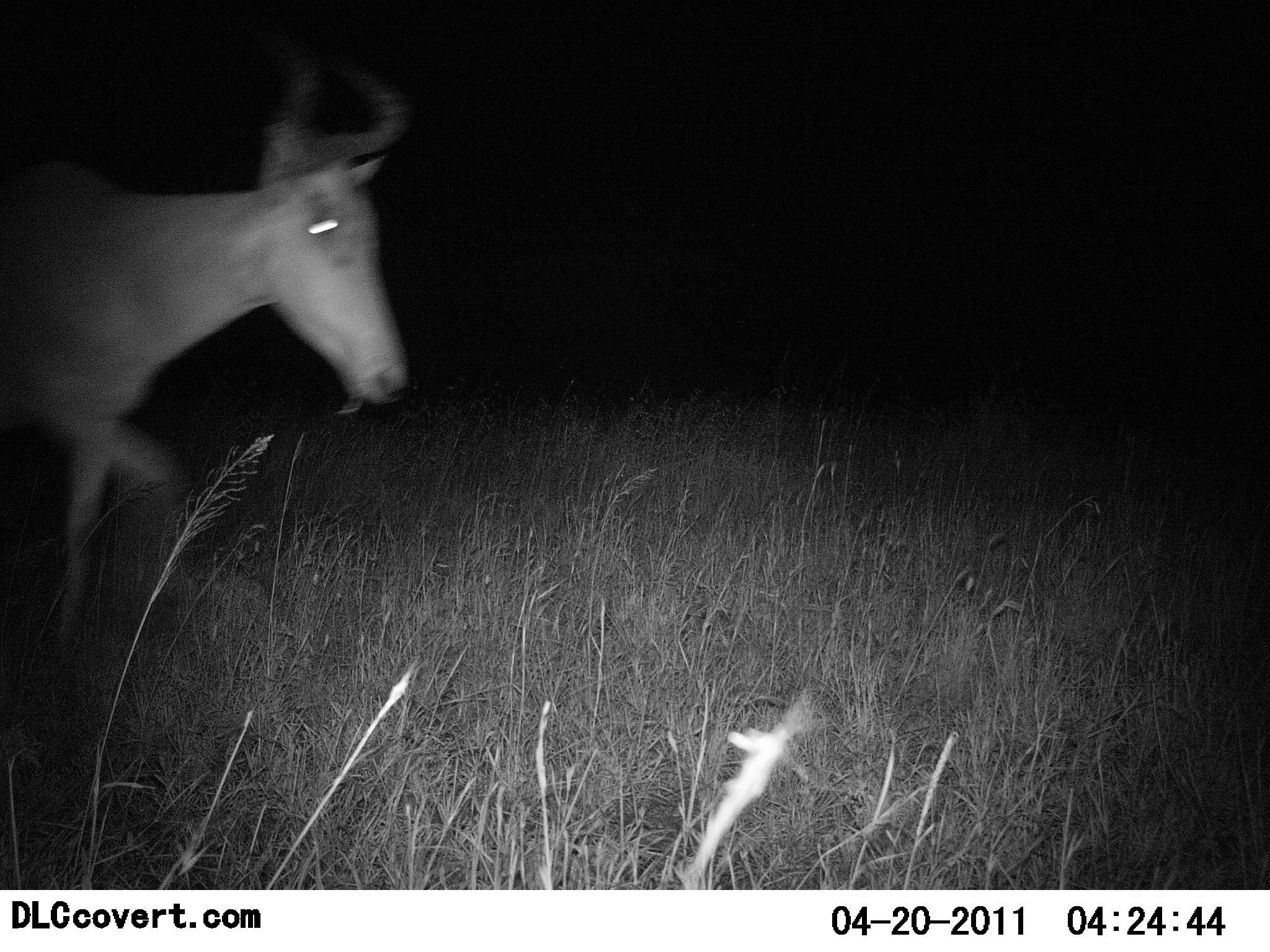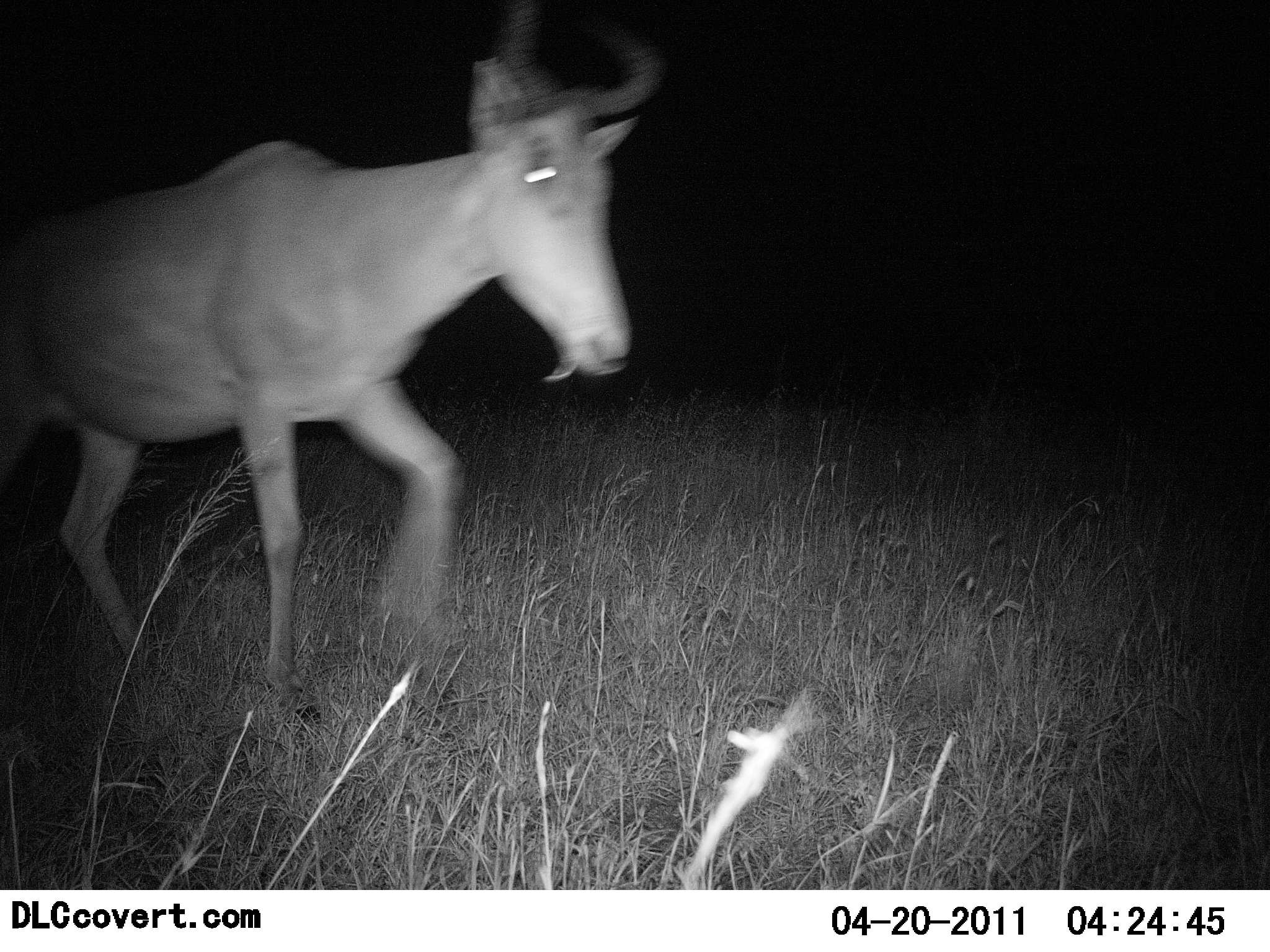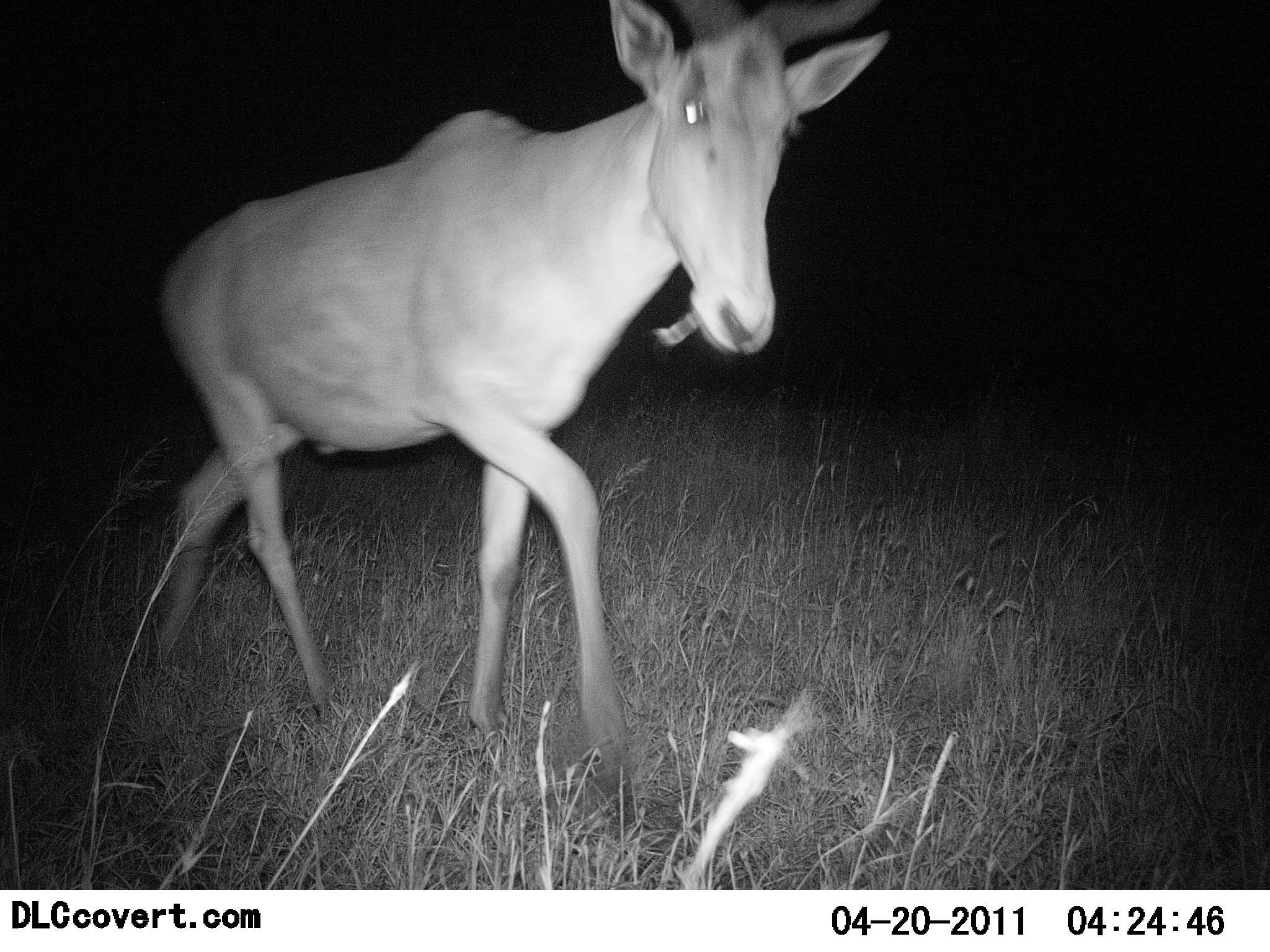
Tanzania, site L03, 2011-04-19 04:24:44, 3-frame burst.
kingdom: Animalia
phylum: Chordata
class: Mammalia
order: Artiodactyla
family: Bovidae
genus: Alcelaphus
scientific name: Alcelaphus buselaphus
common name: hartebeest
Hartebeest (Alcelaphus buselaphus), count 1. Behavior (volunteer vote fractions): standing 8%, resting 0%, moving 92%, interacting 0%. Young present (vote fraction): 0%. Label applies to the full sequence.